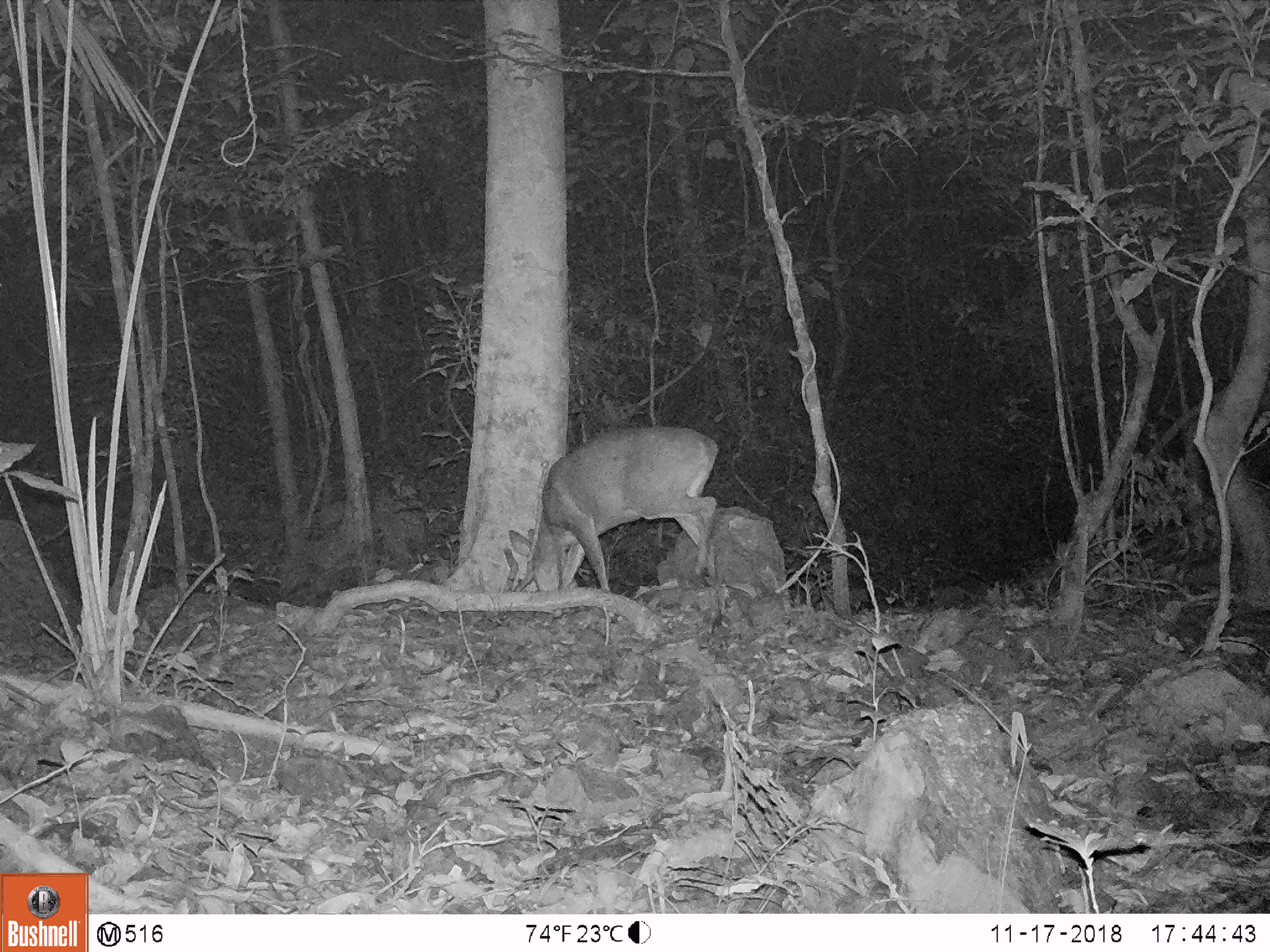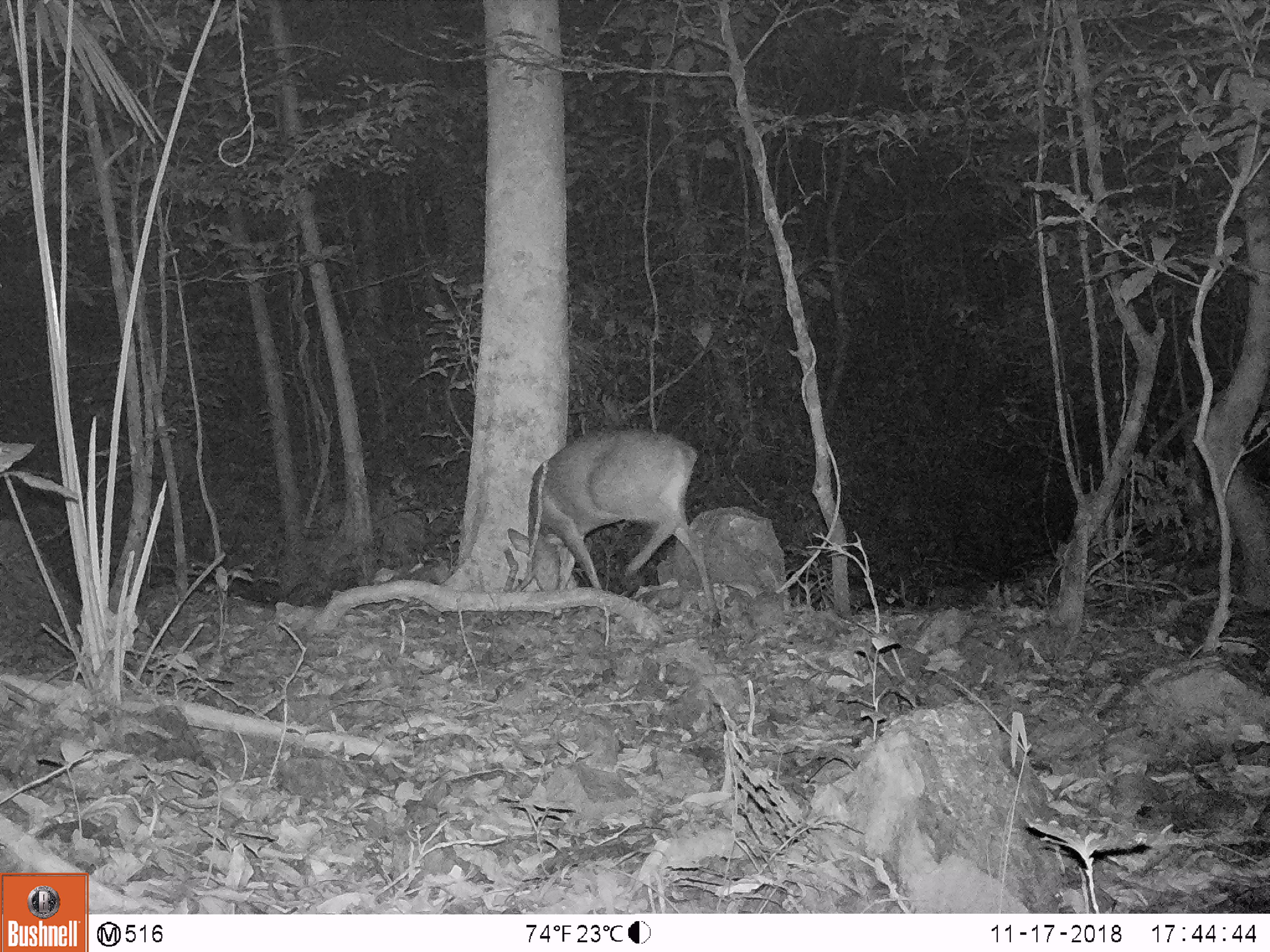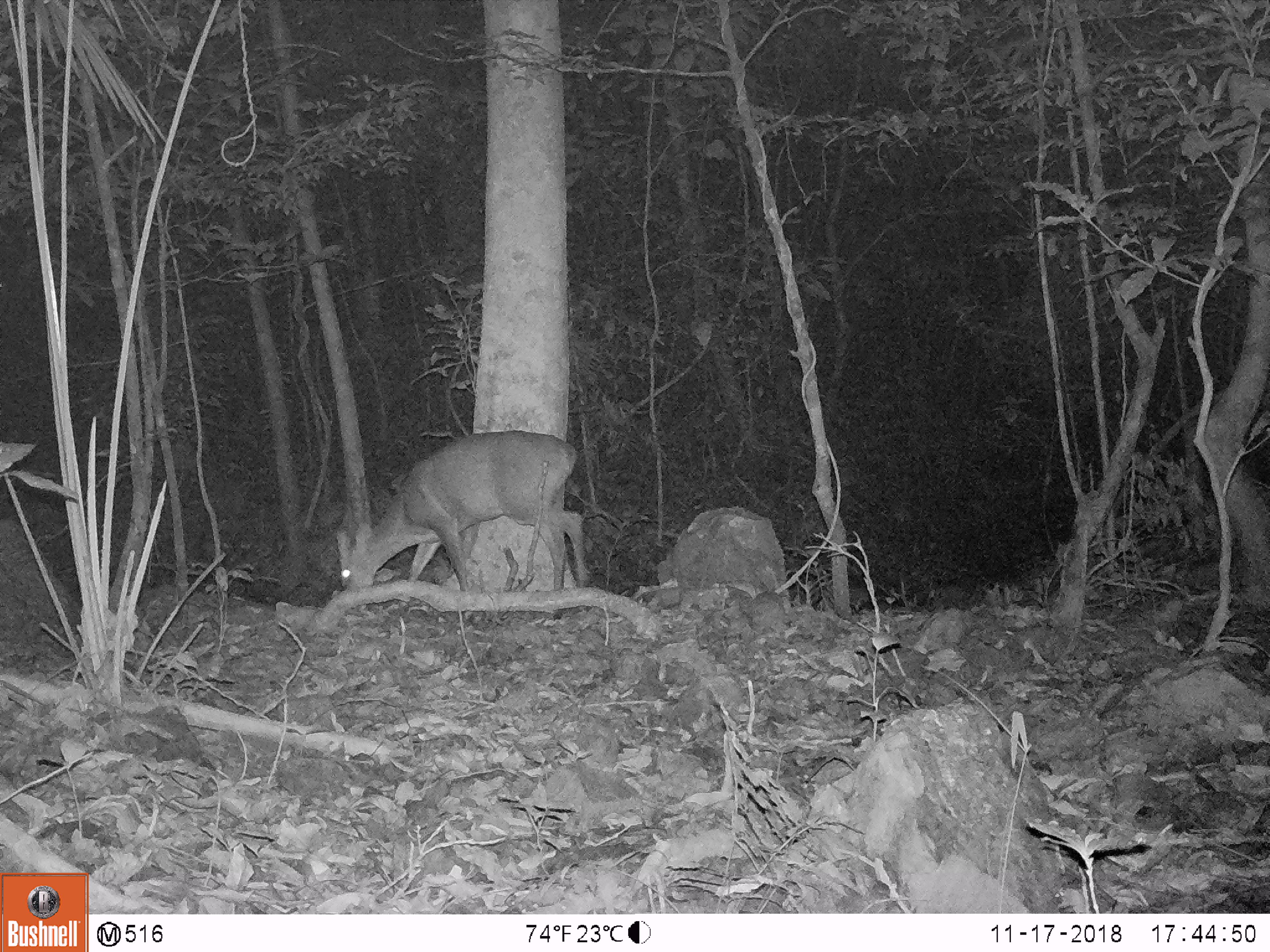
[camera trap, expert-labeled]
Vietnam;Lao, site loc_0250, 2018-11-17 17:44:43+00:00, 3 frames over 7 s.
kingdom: Animalia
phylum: Chordata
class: Mammalia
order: Artiodactyla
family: Cervidae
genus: Muntiacus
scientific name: Muntiacus vuquangensis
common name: large-antlered muntjac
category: large antlered muntjac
Large antlered muntjac (large-antlered muntjac) (Muntiacus vuquangensis). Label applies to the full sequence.